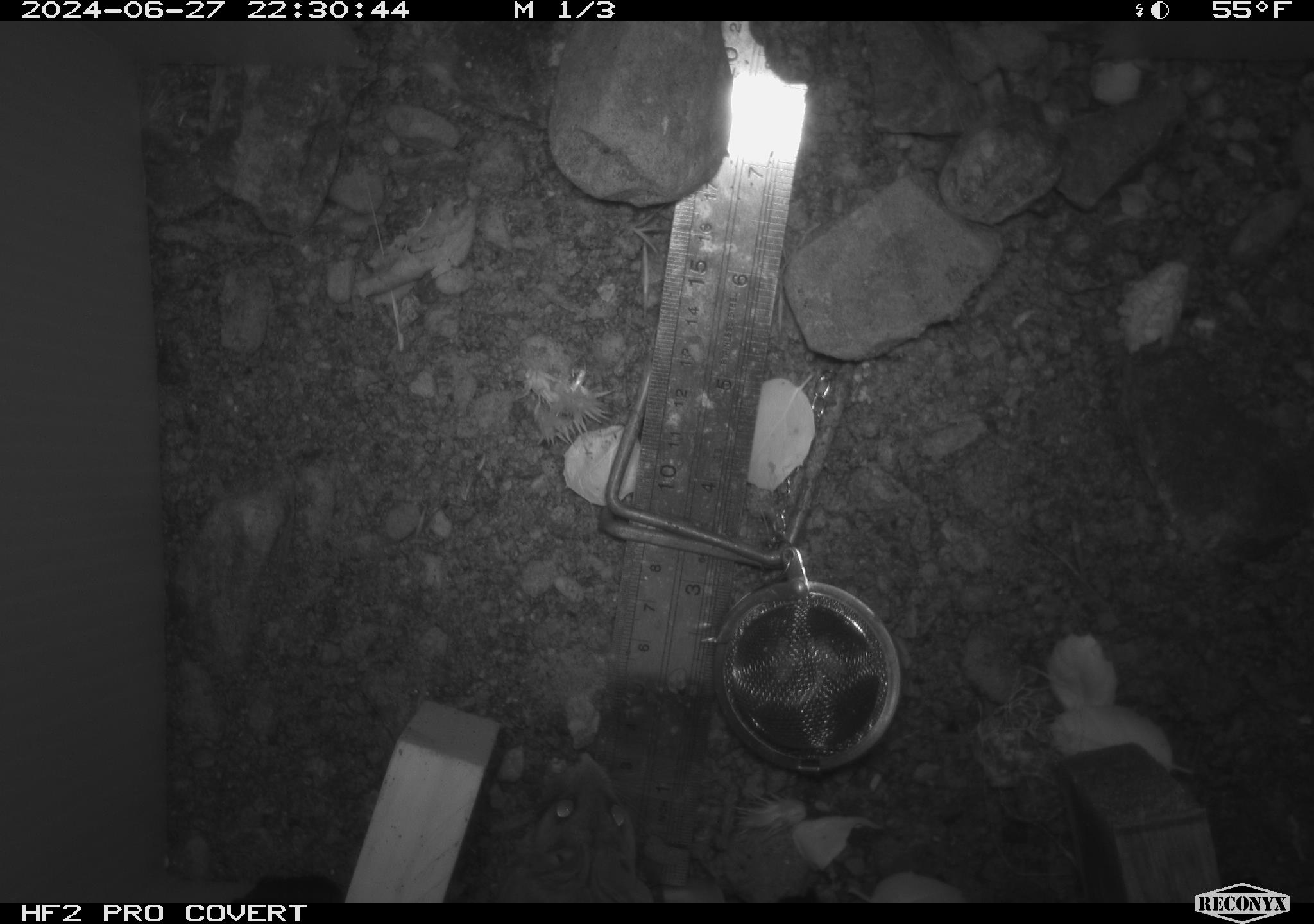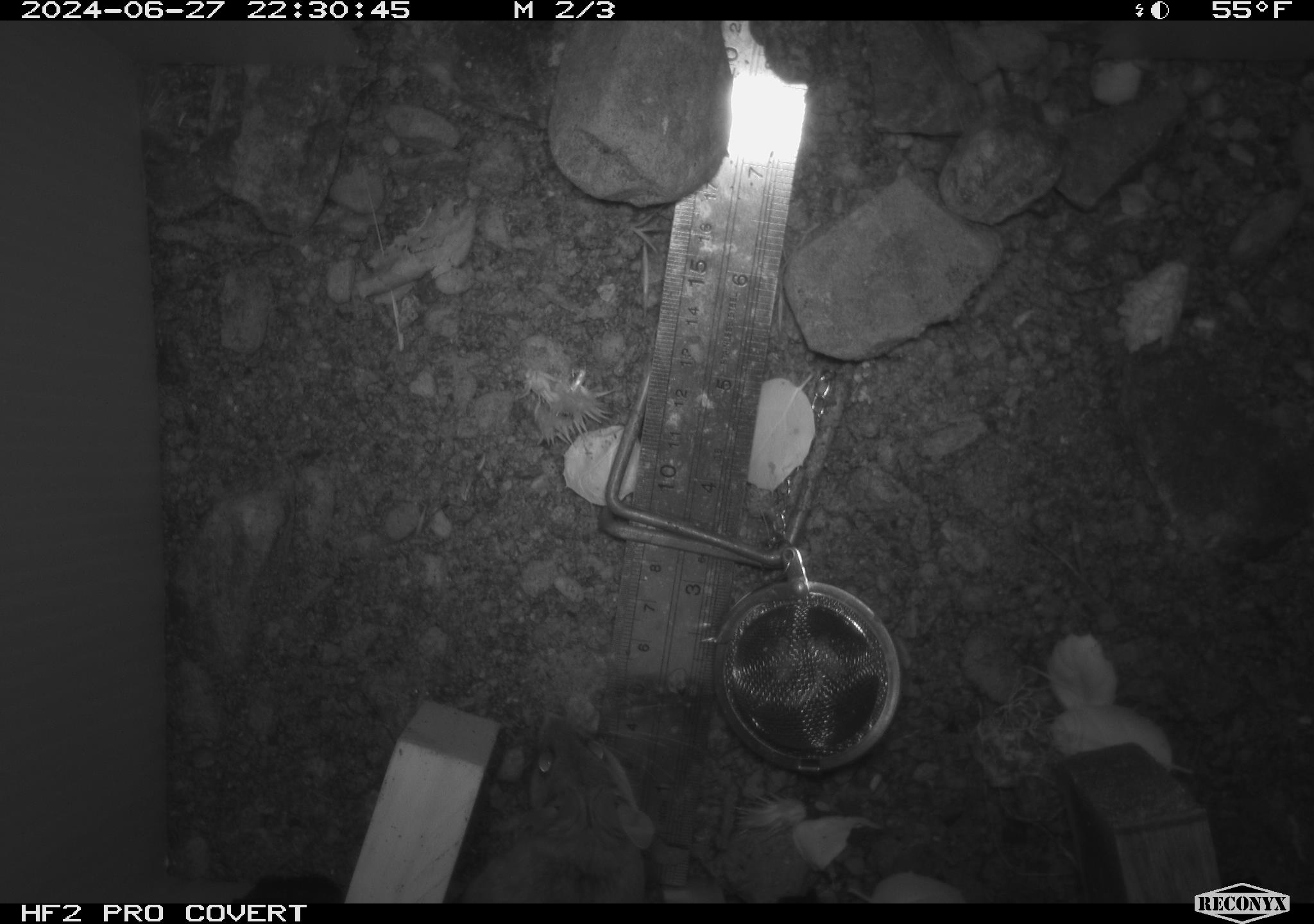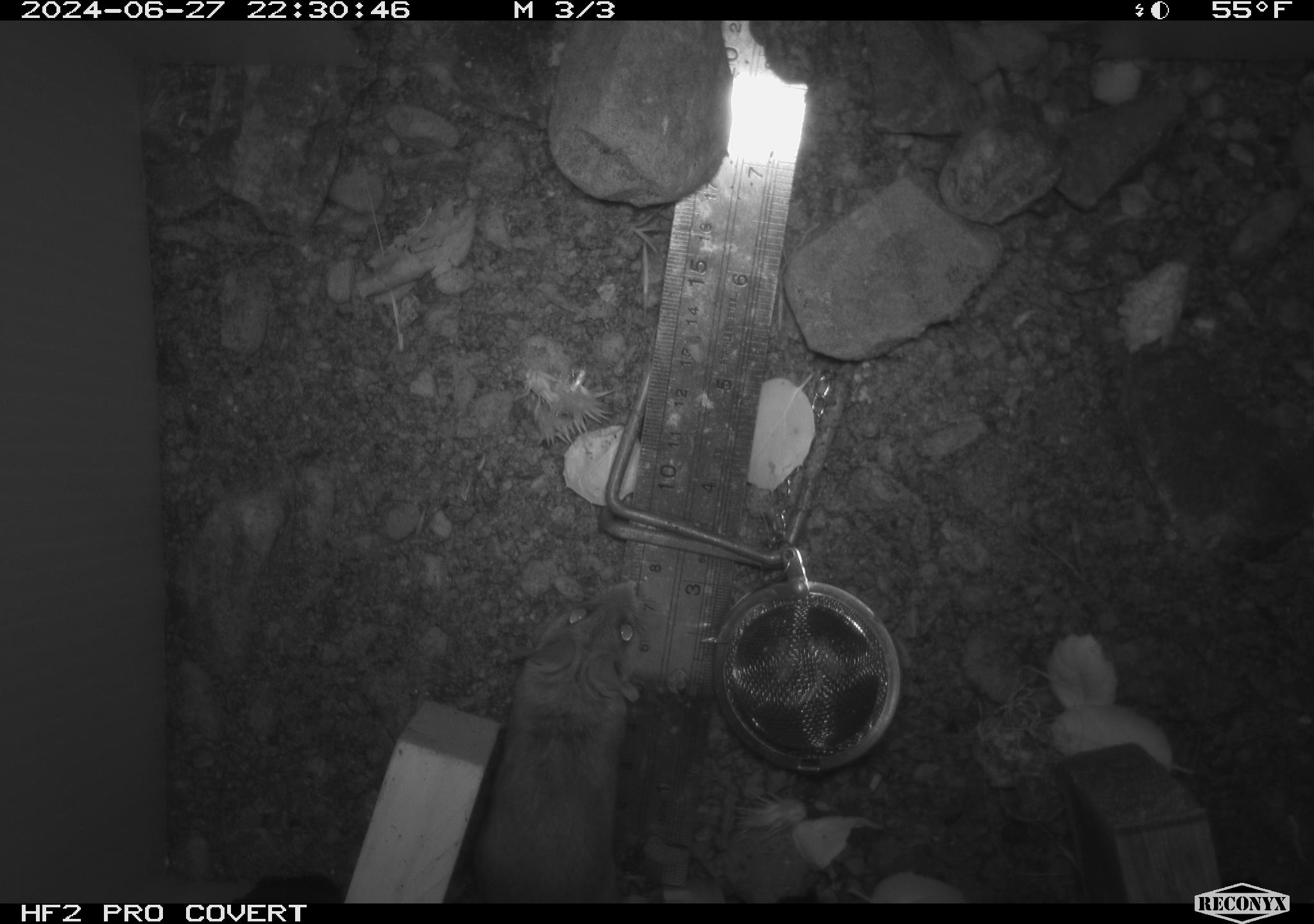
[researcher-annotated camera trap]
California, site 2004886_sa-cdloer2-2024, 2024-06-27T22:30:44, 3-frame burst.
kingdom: Animalia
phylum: Chordata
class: Mammalia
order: Rodentia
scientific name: Rodentia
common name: mouse species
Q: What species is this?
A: Mouse species (Rodentia).